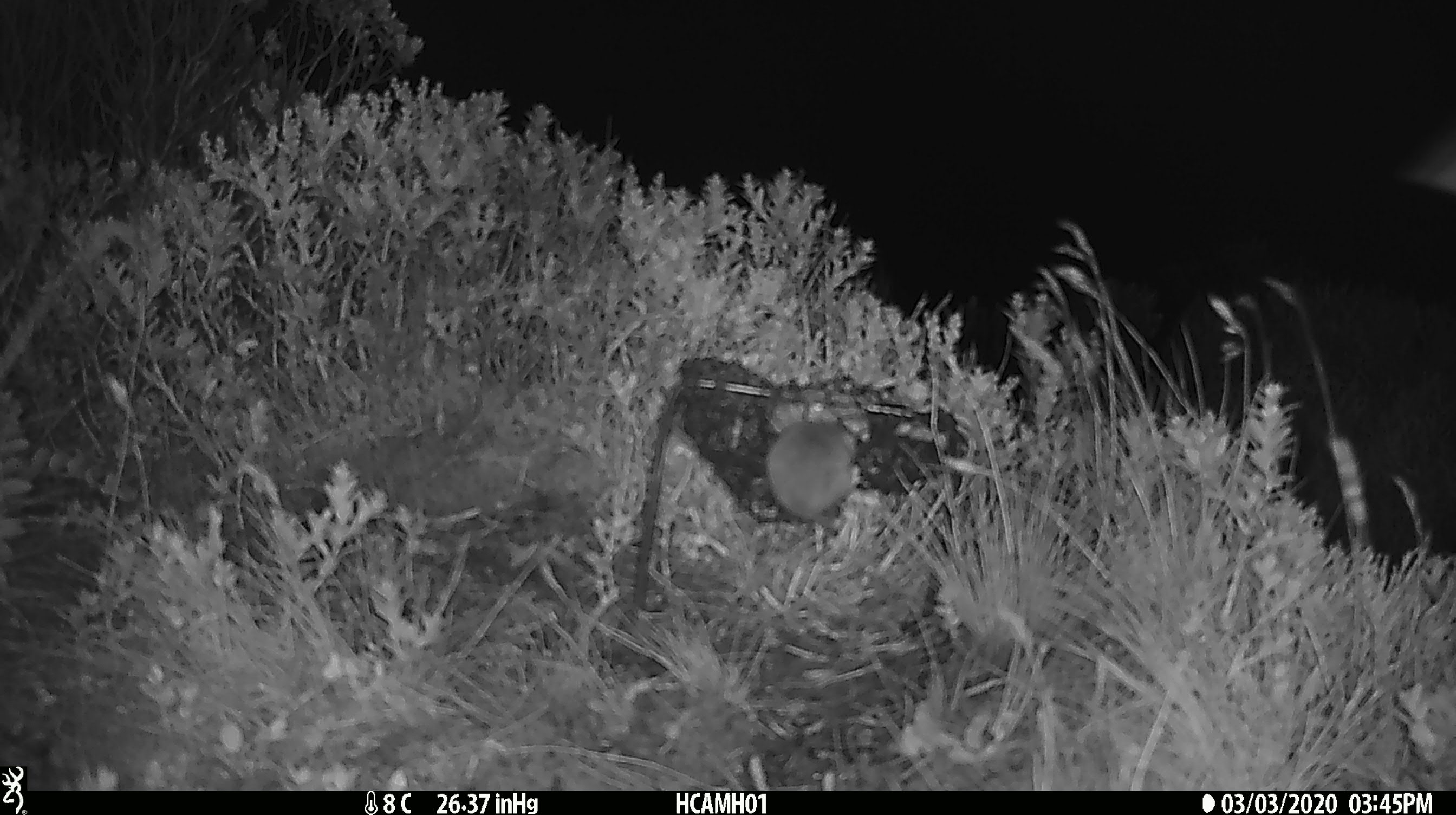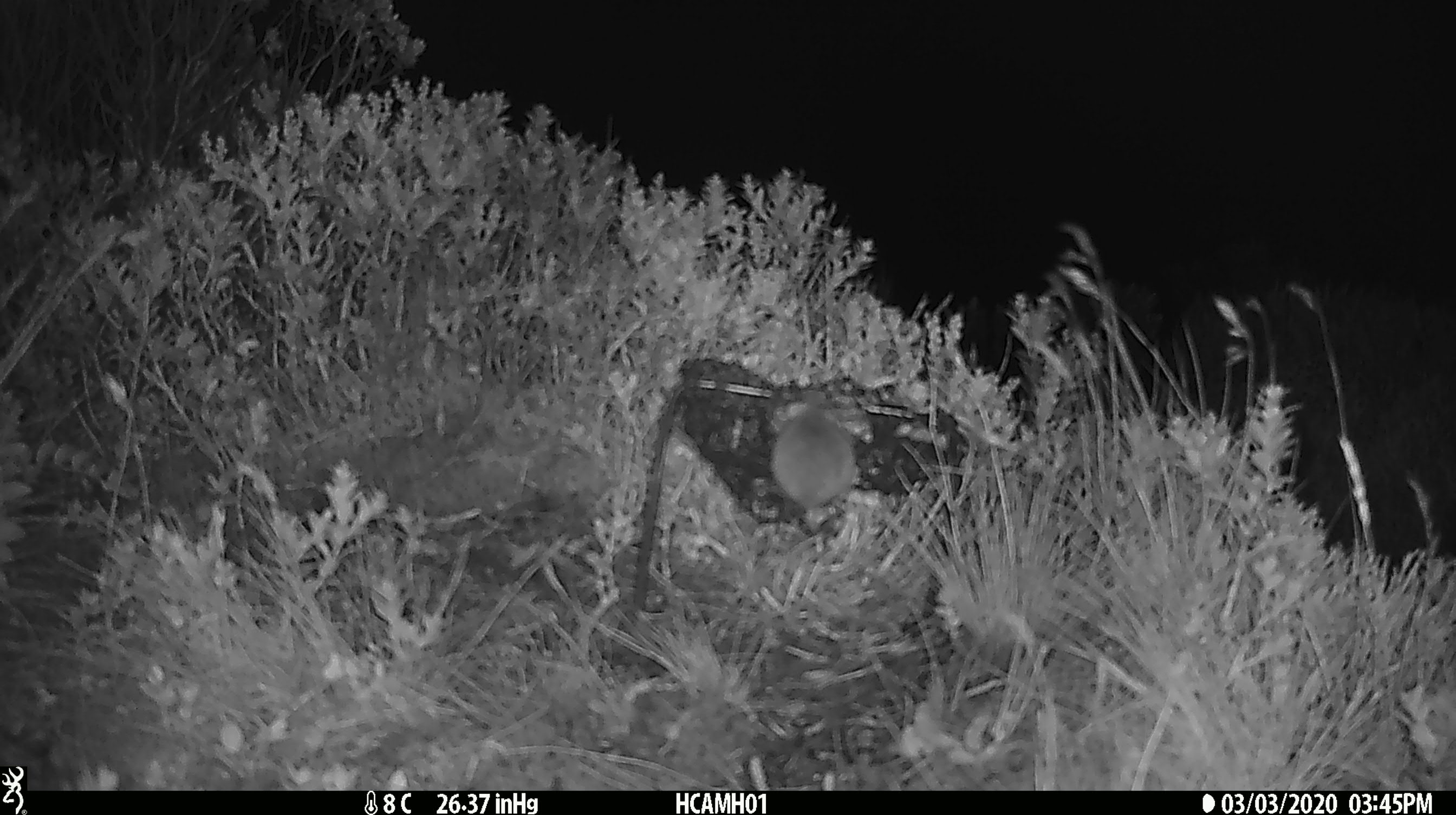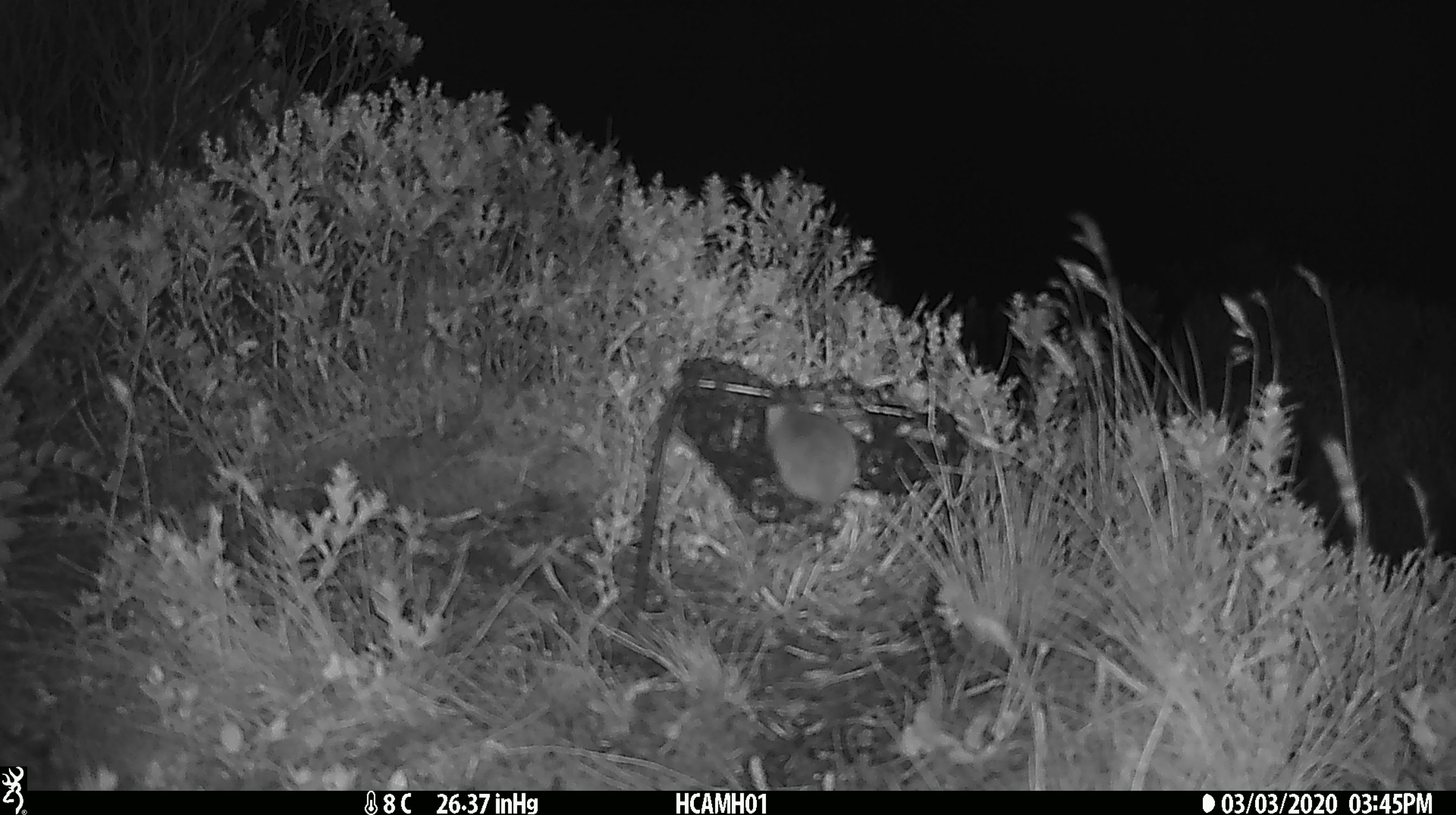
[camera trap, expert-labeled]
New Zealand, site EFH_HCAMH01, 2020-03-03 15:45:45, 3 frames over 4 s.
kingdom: Animalia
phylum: Chordata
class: Mammalia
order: Rodentia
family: Muridae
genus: Mus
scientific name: Mus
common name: mouse